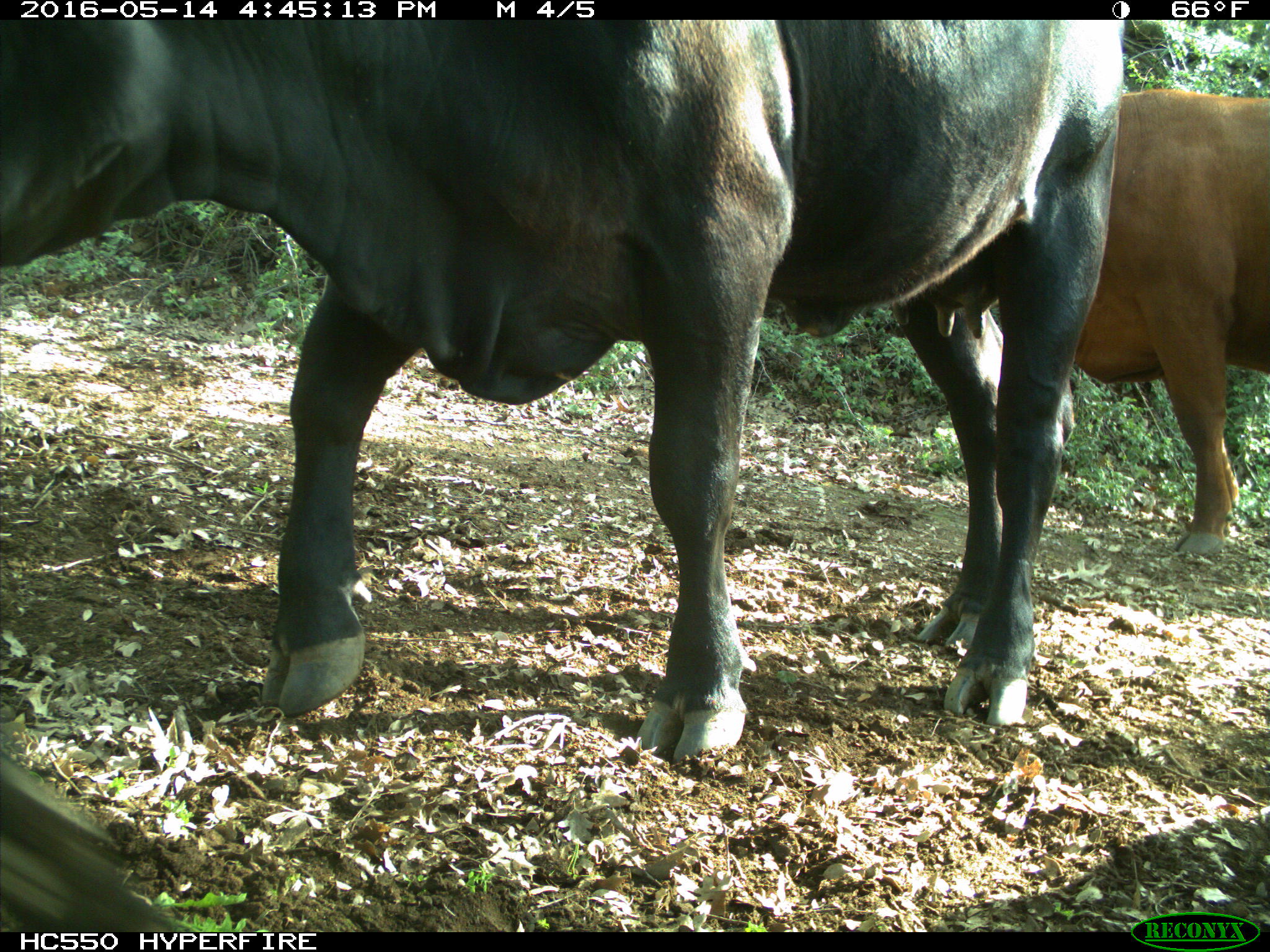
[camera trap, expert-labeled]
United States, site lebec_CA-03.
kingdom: Animalia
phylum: Chordata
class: Mammalia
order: Artiodactyla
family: Bovidae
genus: Bos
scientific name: Bos taurus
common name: domestic cow